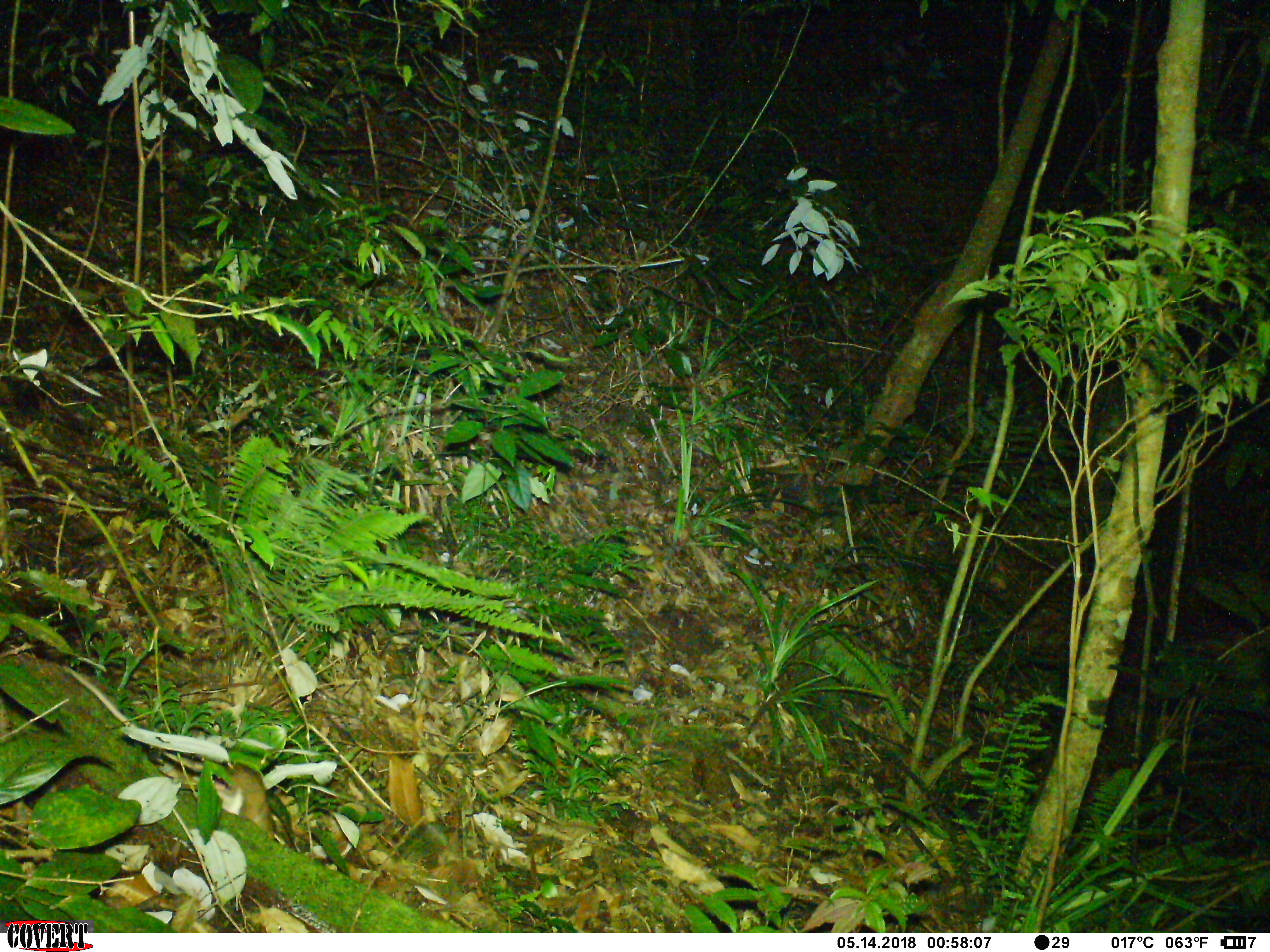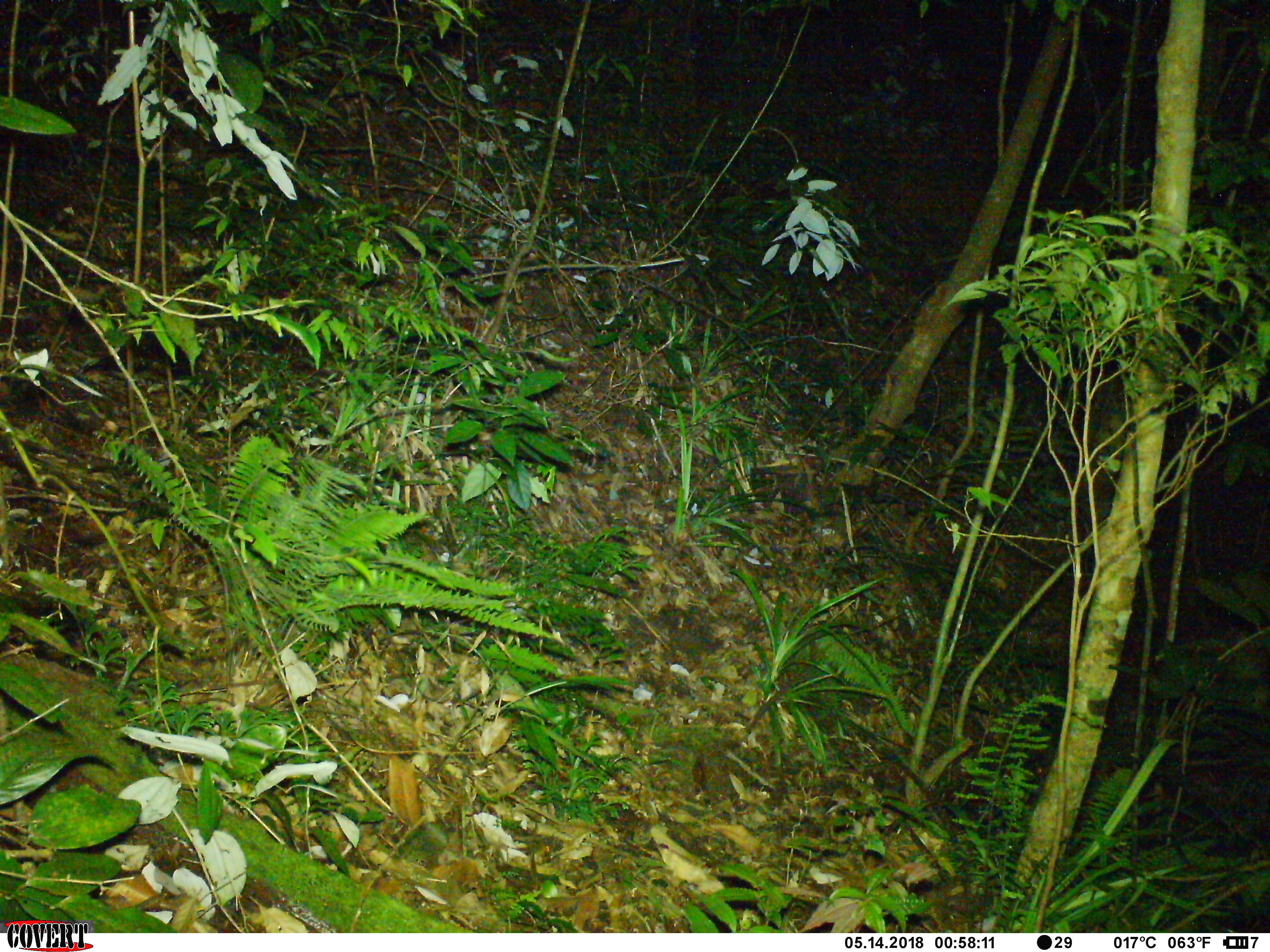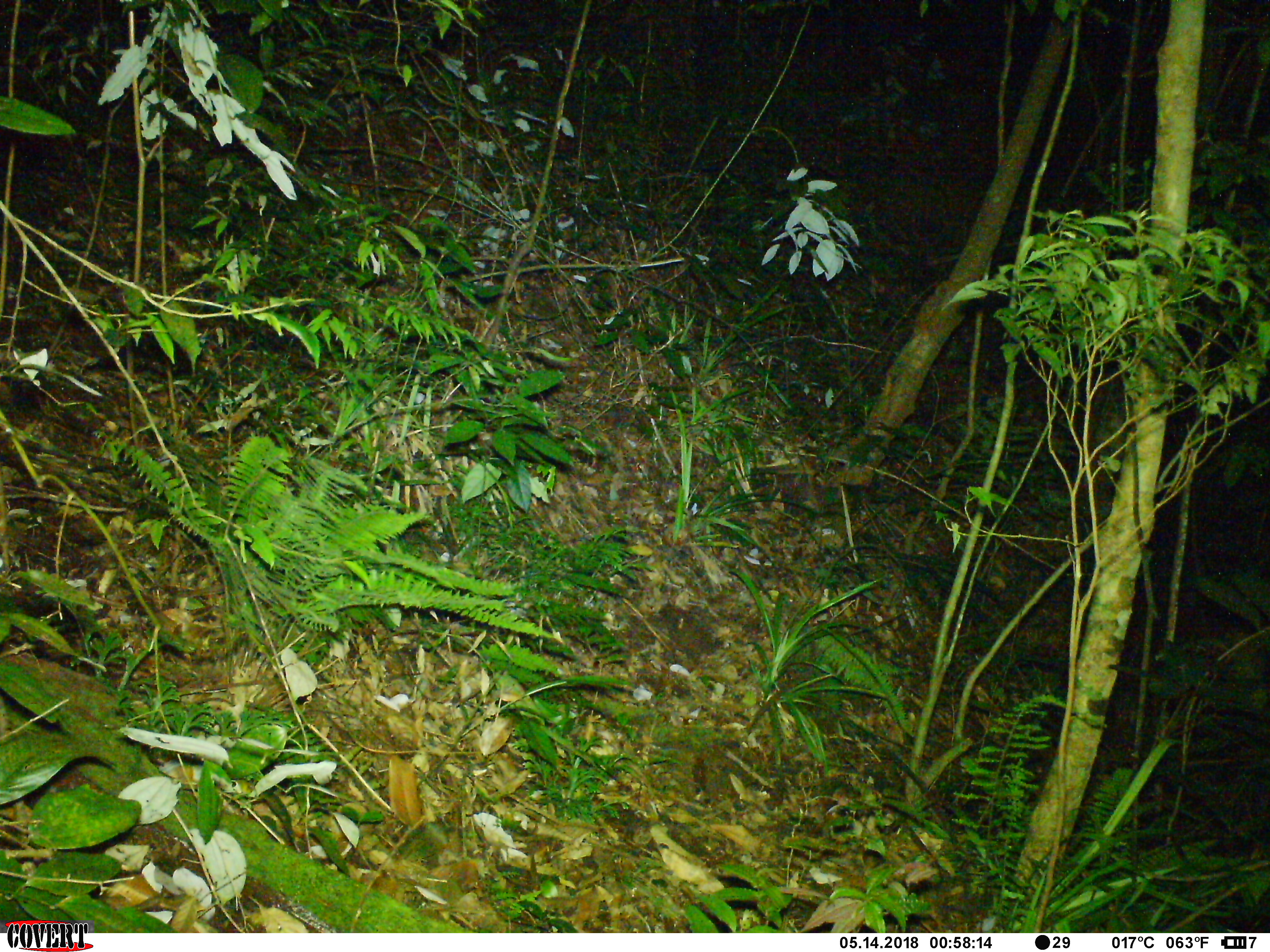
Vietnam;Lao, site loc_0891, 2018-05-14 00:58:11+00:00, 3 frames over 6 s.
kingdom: Animalia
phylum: Chordata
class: Mammalia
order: Rodentia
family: Muridae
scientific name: Muridae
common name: old-world mice and rats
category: unidentified murid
Unidentified murid (old-world mice and rats) (Muridae). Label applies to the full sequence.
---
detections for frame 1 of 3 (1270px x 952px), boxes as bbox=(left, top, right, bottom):
unidentified murid: bbox=(61, 665, 279, 840)